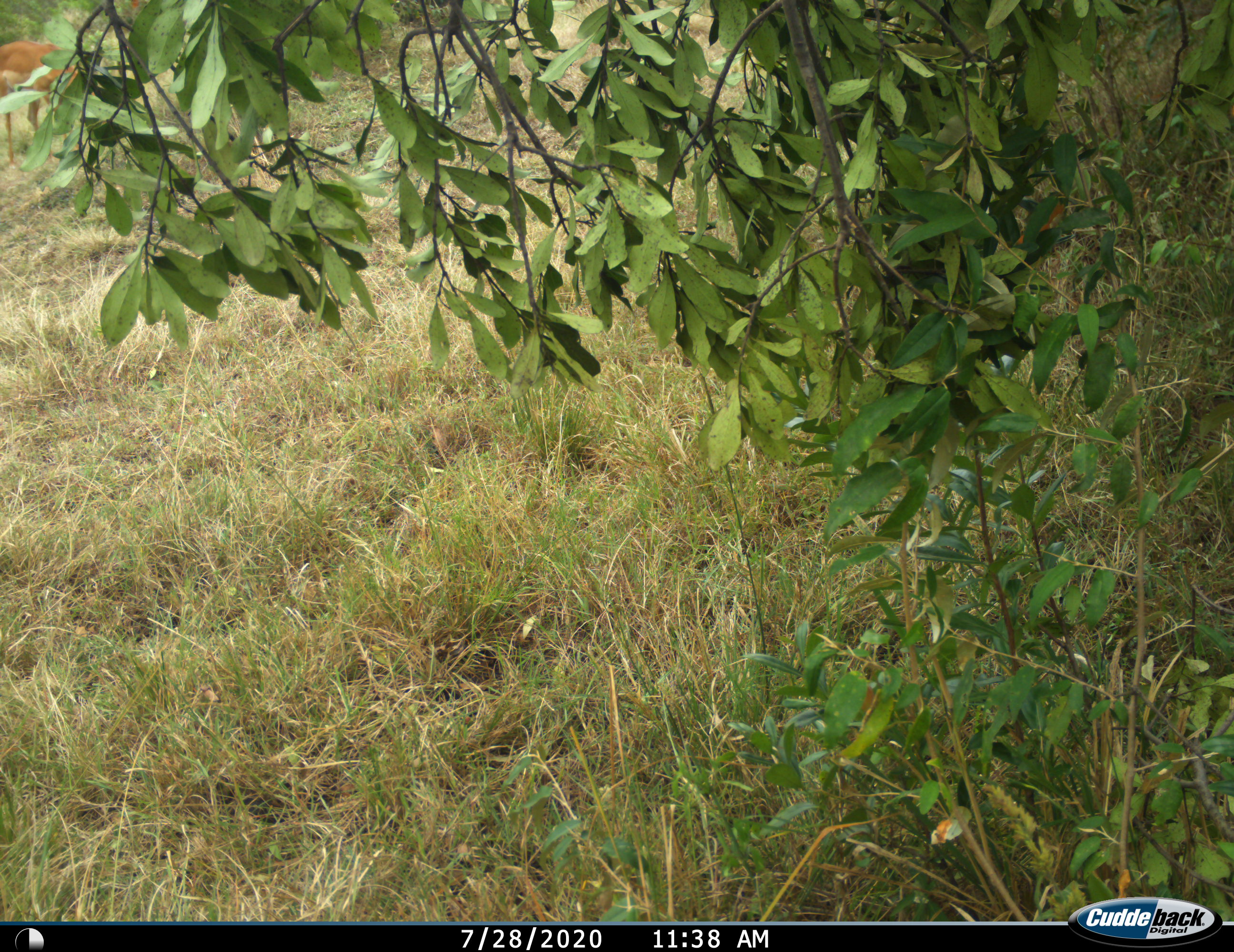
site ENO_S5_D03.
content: unidentified animal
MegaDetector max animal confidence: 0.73